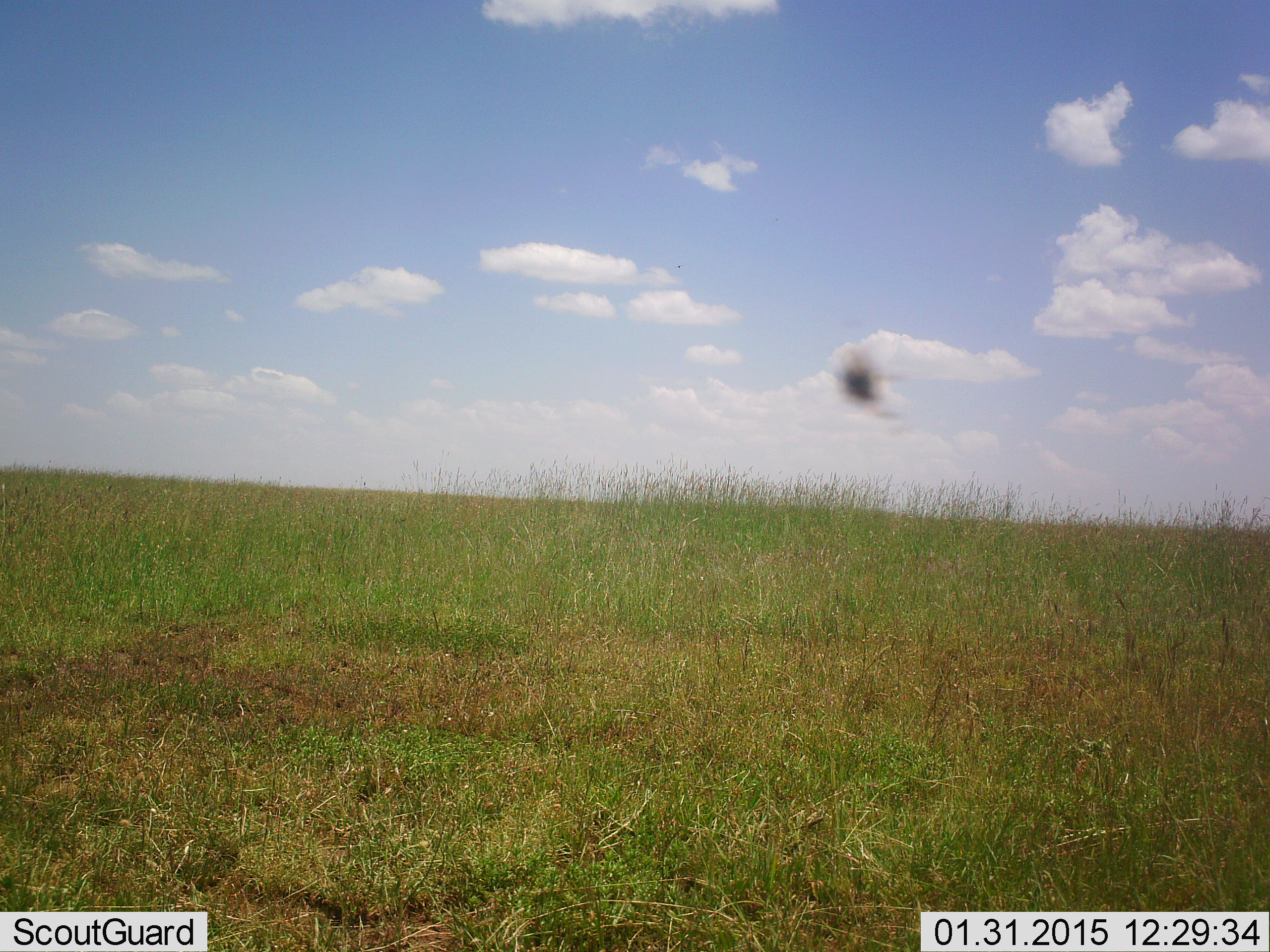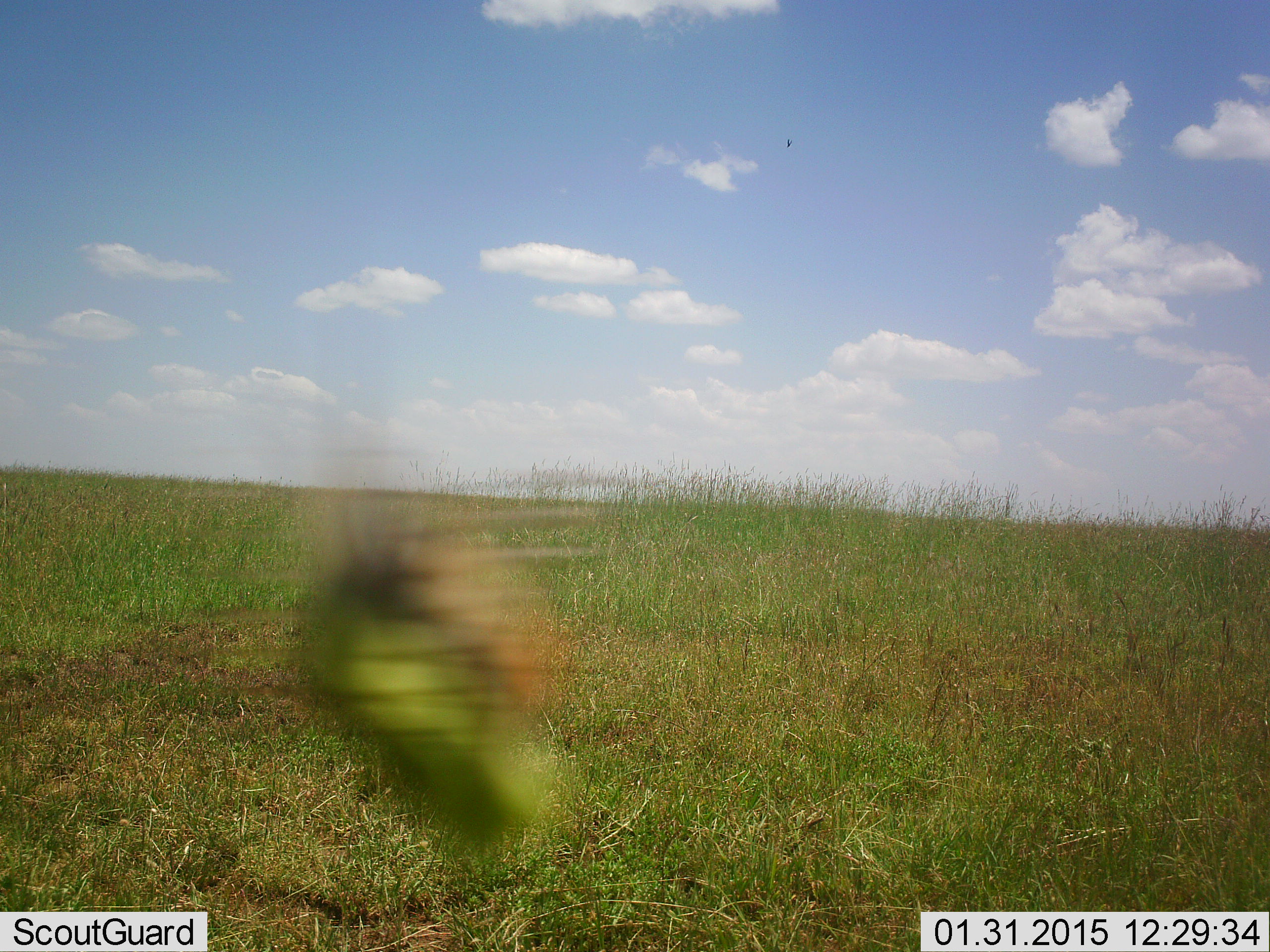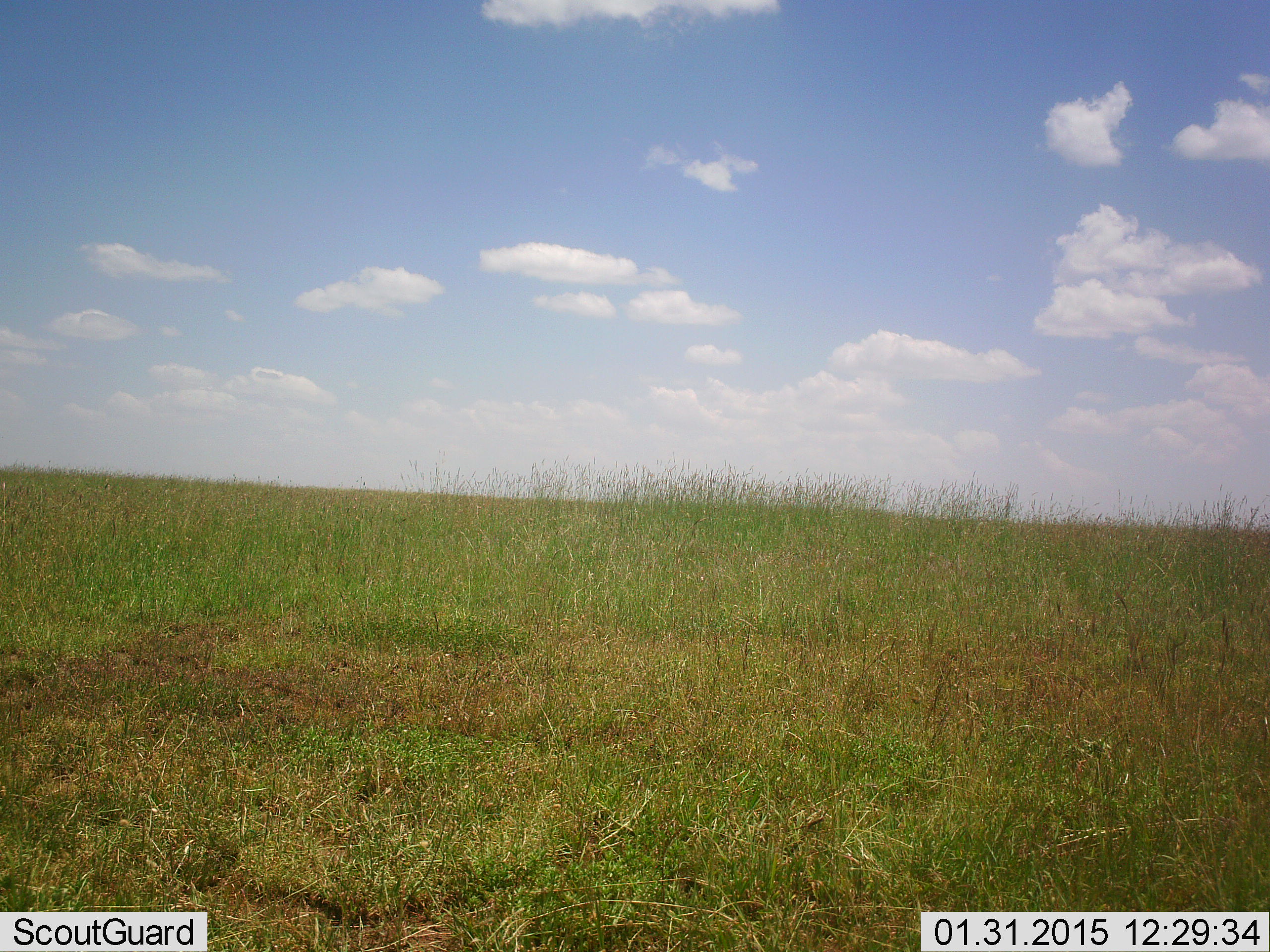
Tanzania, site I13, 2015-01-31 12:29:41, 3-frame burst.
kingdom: Animalia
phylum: Arthropoda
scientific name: Arthropoda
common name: arthropods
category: insectspider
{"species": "insectspider (arthropods) (Arthropoda)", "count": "1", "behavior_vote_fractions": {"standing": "0%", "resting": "0%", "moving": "100%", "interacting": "0%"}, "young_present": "0%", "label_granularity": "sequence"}